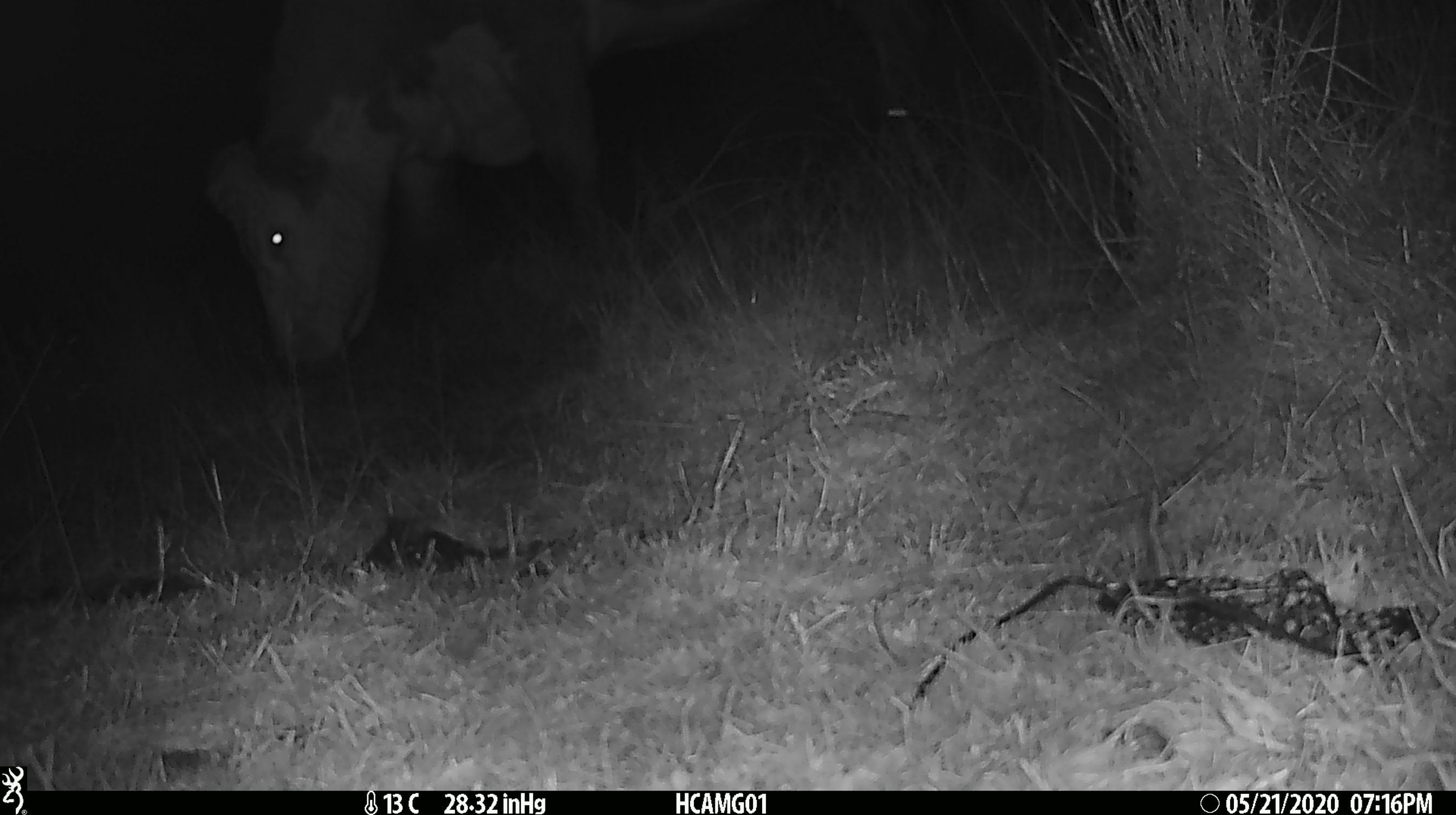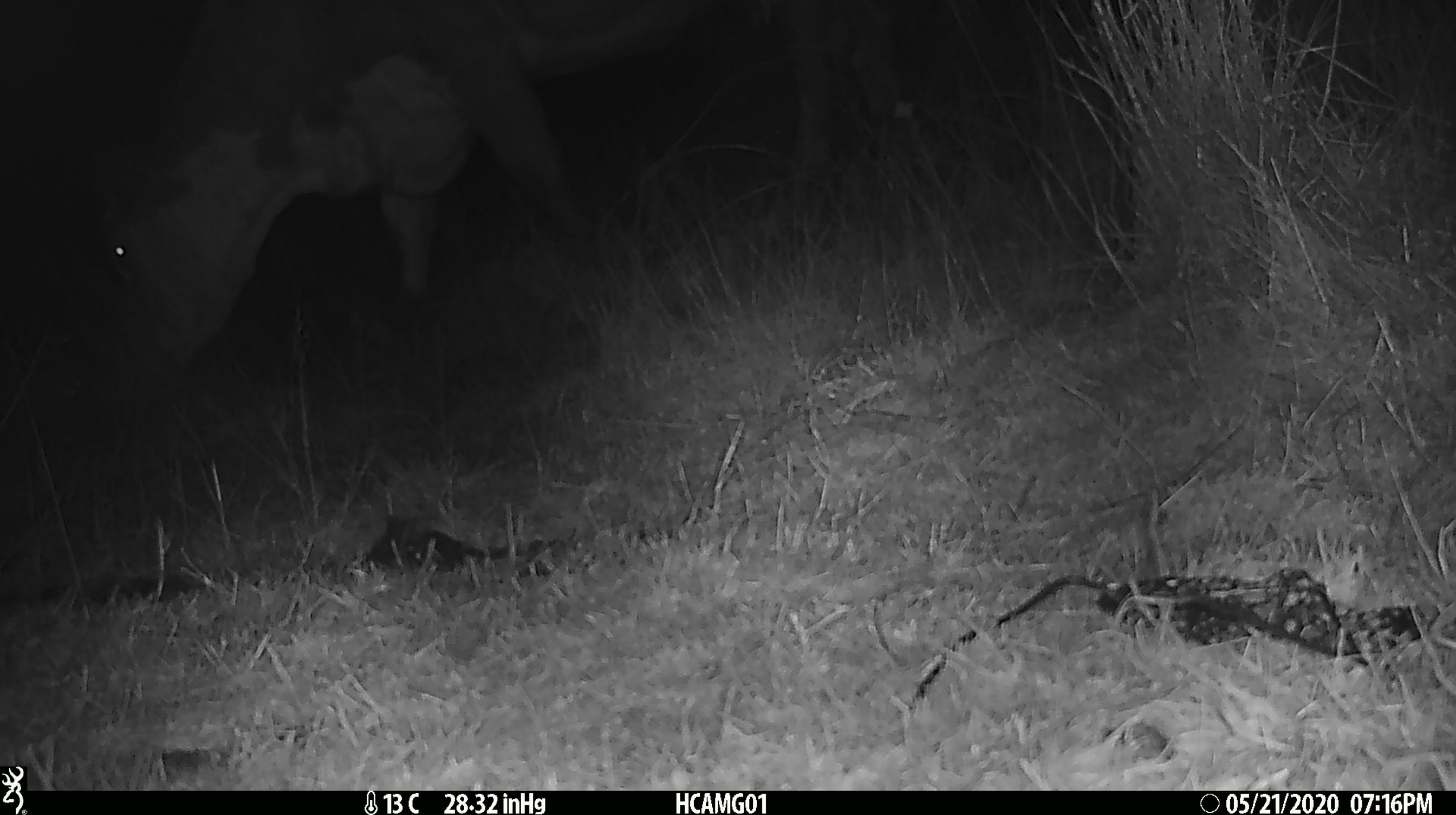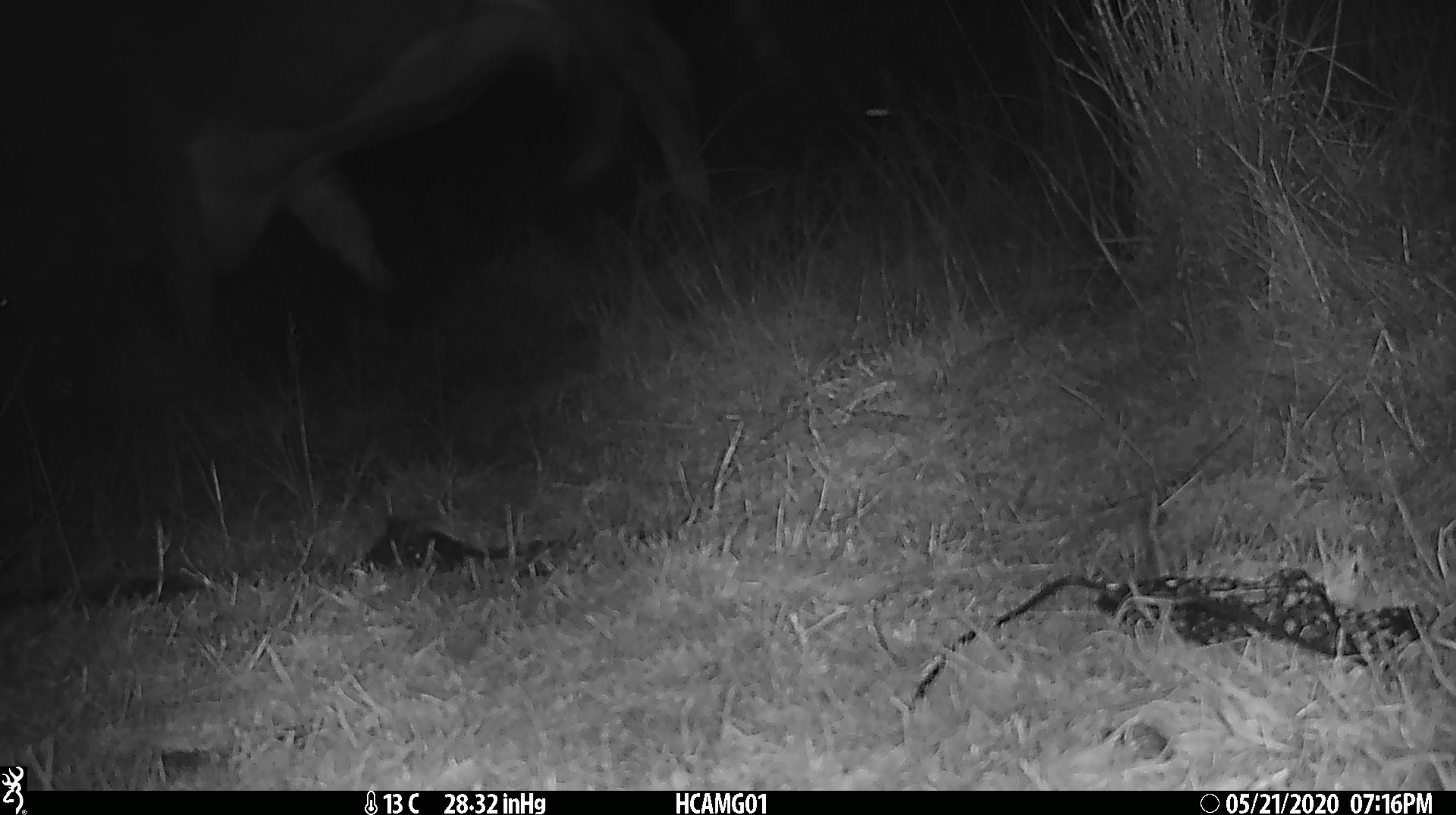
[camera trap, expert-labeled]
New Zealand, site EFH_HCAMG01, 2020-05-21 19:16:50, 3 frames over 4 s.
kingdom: Animalia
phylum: Chordata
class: Mammalia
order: Artiodactyla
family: Bovidae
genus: Bos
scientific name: Bos taurus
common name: domestic cow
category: cow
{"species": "cow (domestic cow) (Bos taurus)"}